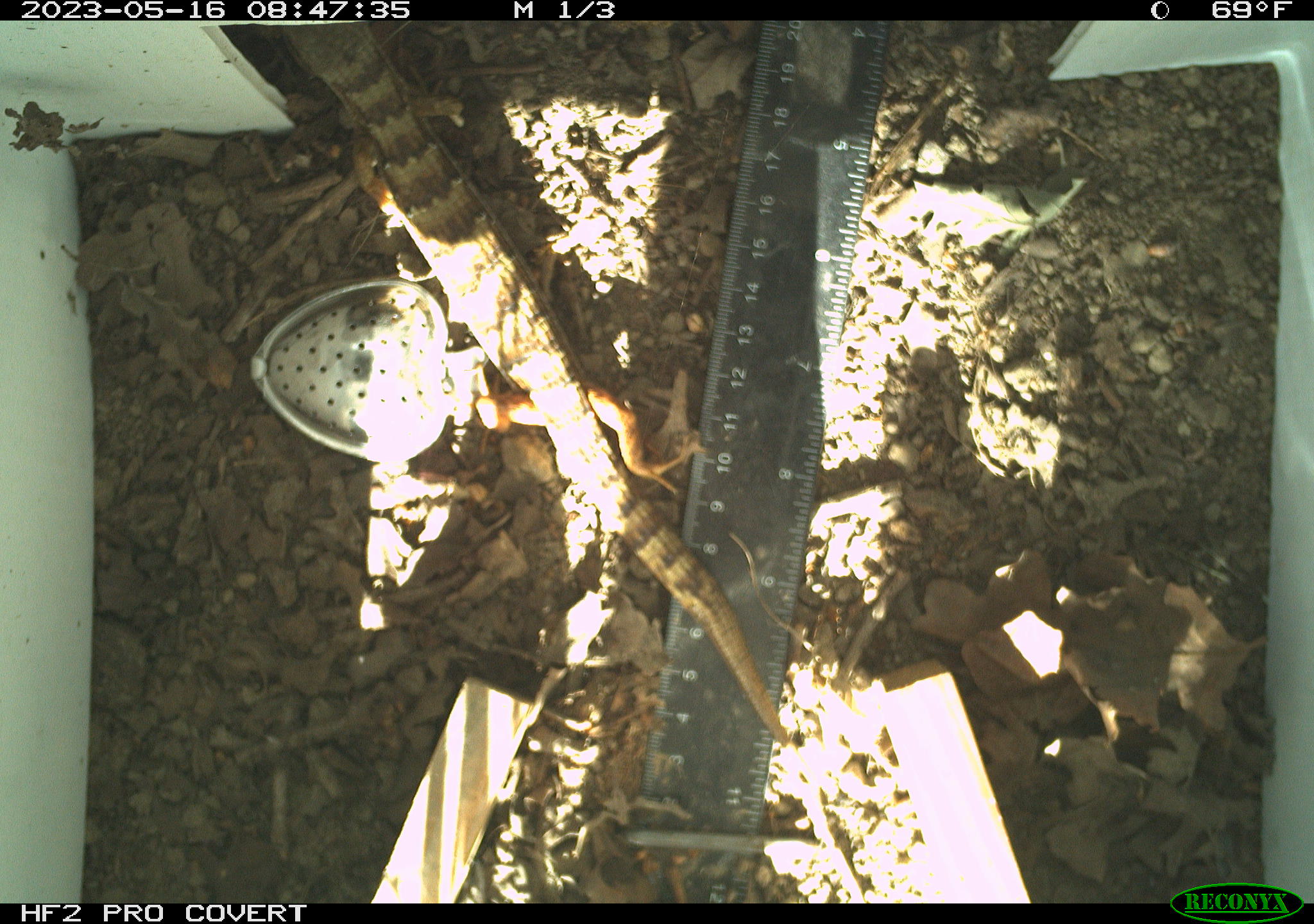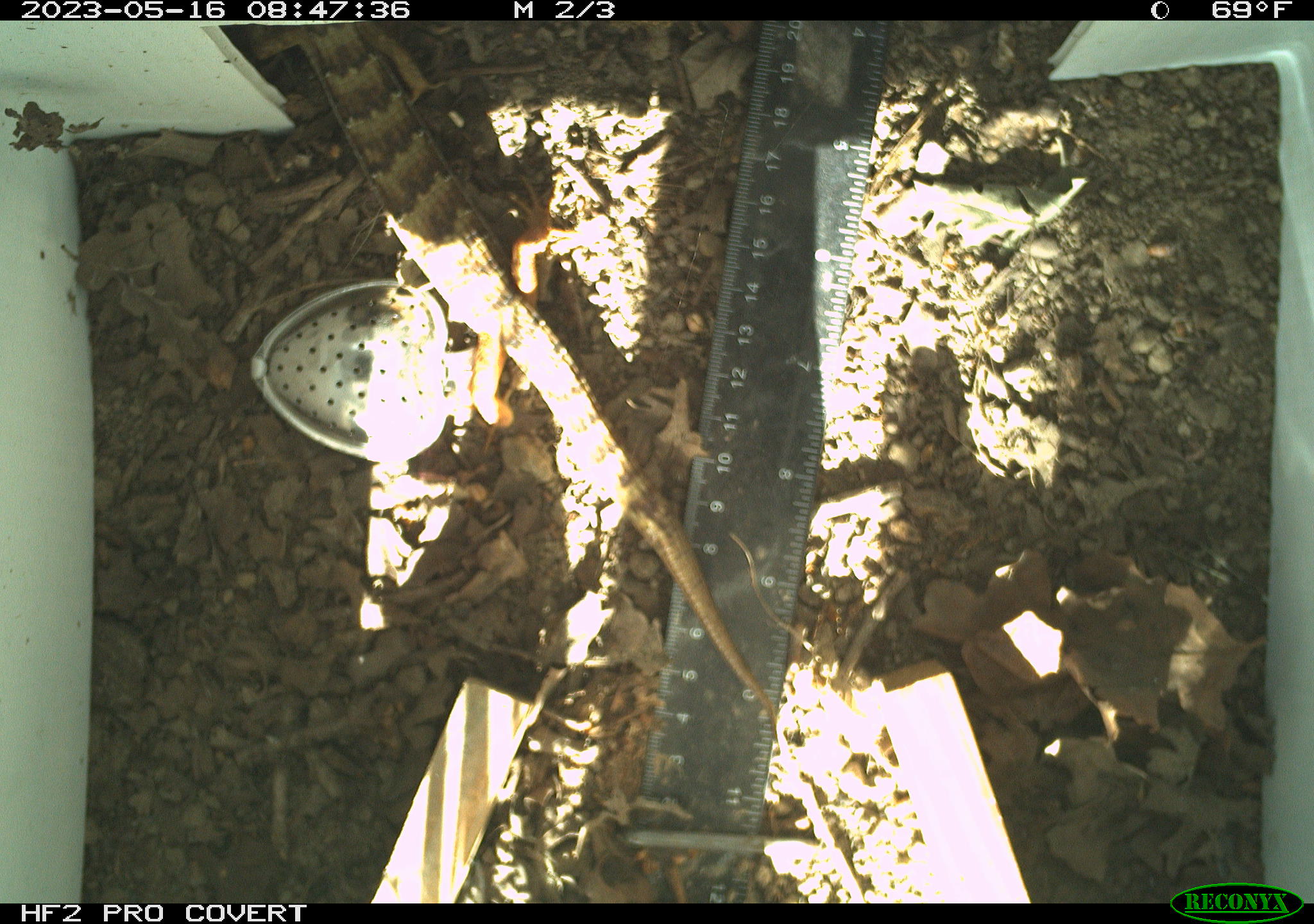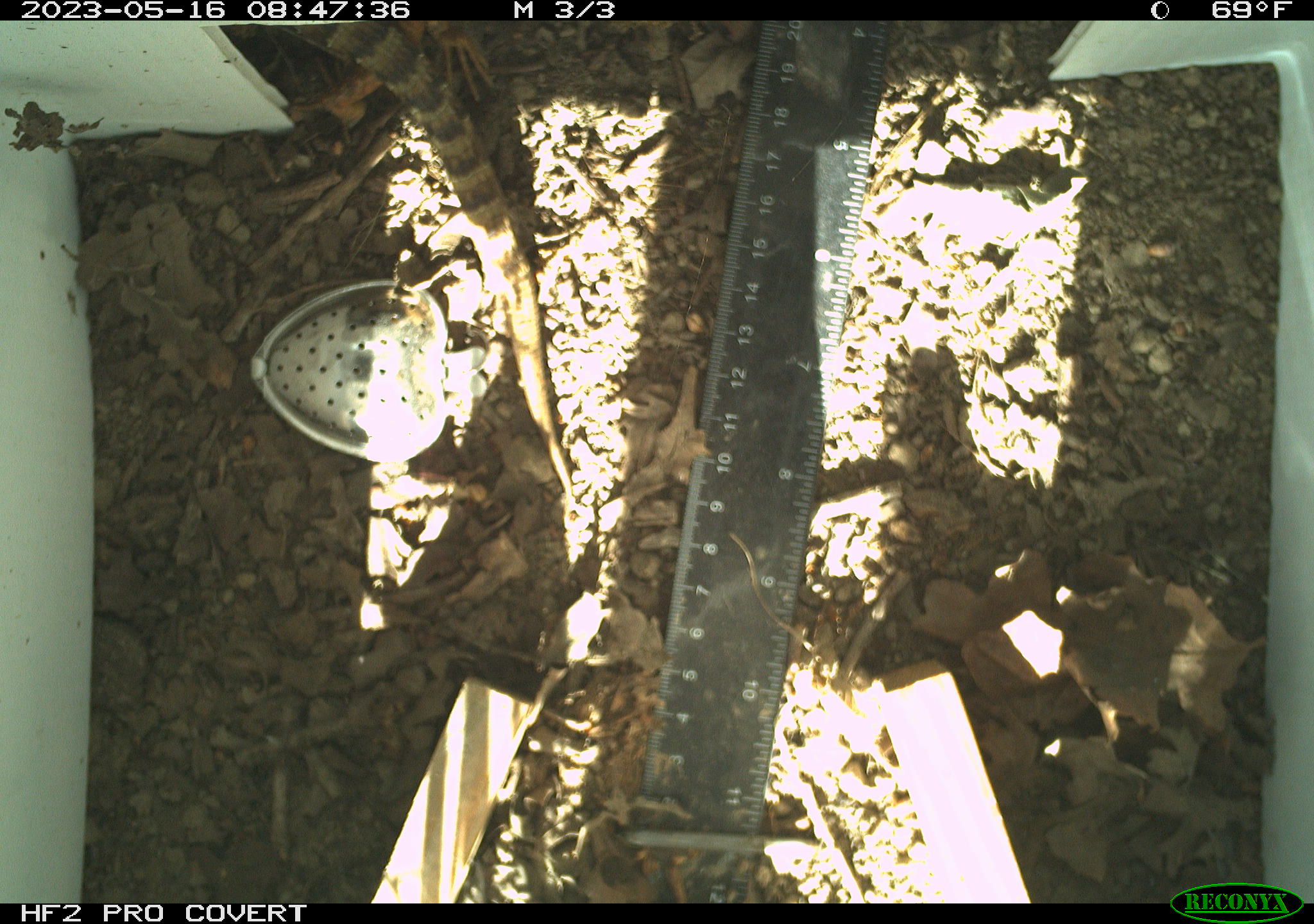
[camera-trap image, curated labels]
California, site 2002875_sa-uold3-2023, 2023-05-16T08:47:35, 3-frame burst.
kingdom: Animalia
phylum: Chordata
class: Reptilia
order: Squamata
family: Anguidae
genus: Elgaria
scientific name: Elgaria multicarinata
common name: southern alligator lizard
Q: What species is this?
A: Southern alligator lizard (Elgaria multicarinata).